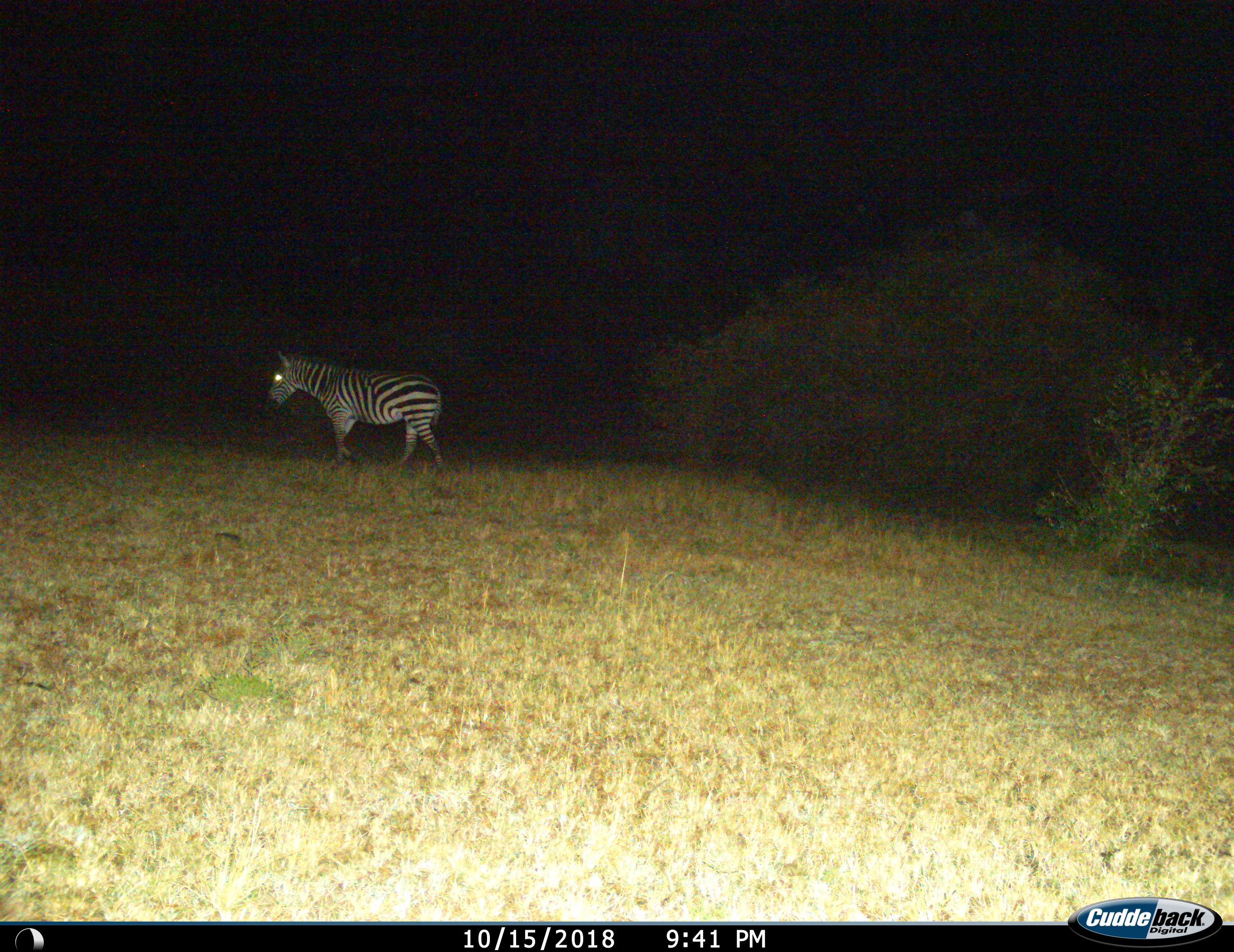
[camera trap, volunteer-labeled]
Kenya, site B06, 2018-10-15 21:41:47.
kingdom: Animalia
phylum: Chordata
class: Mammalia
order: Perissodactyla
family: Equidae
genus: Equus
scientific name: Equus quagga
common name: plains zebra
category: zebra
Zebra (plains zebra) (Equus quagga), count 1. Behavior (volunteer vote fractions): standing 40%, resting 0%, moving 70%, interacting 0%. Young present (vote fraction): 0%. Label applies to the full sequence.